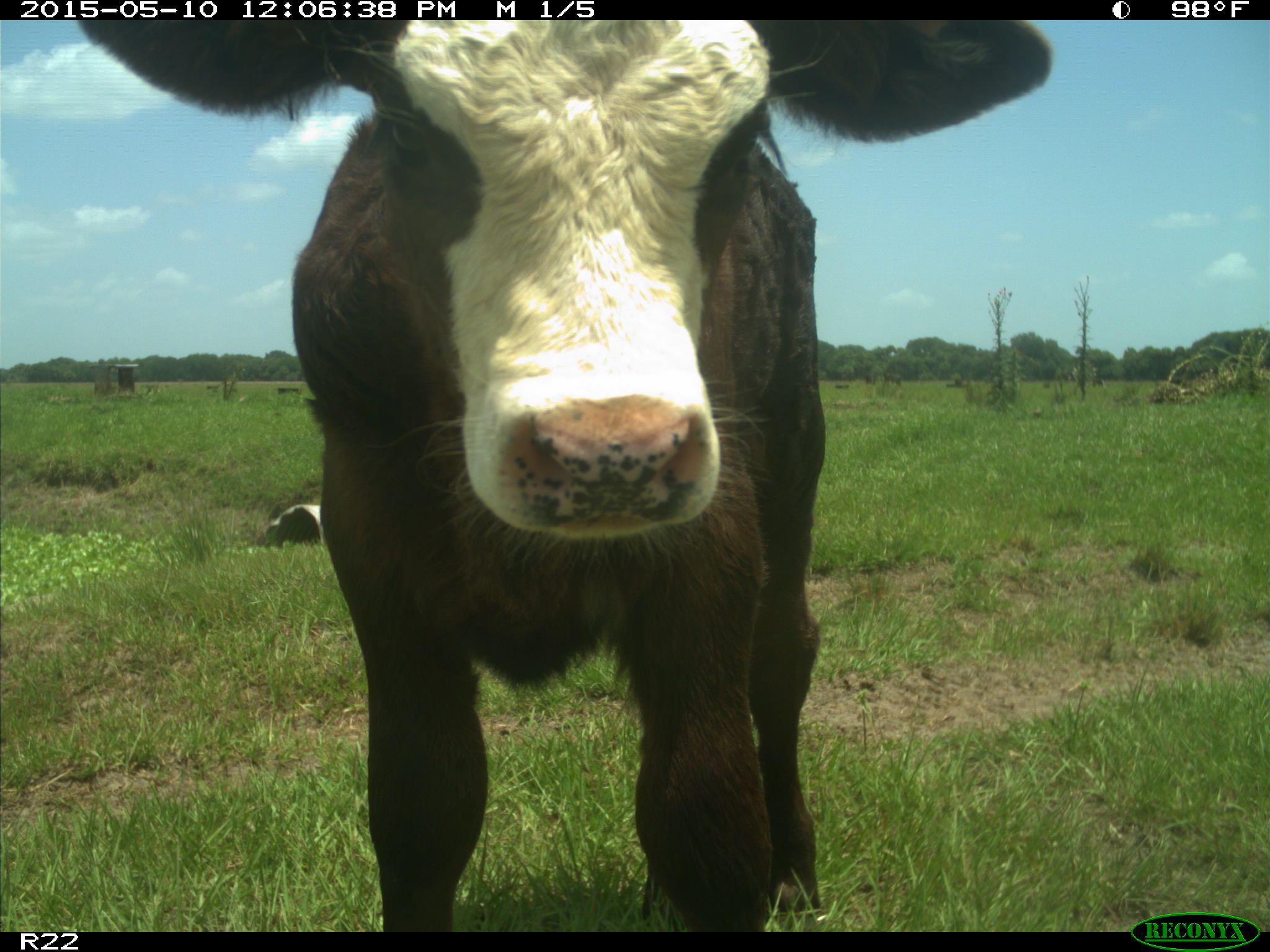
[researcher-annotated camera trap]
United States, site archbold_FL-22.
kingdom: Animalia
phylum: Chordata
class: Mammalia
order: Artiodactyla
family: Bovidae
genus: Bos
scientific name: Bos taurus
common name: domestic cow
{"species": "Bos taurus (domestic cow)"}